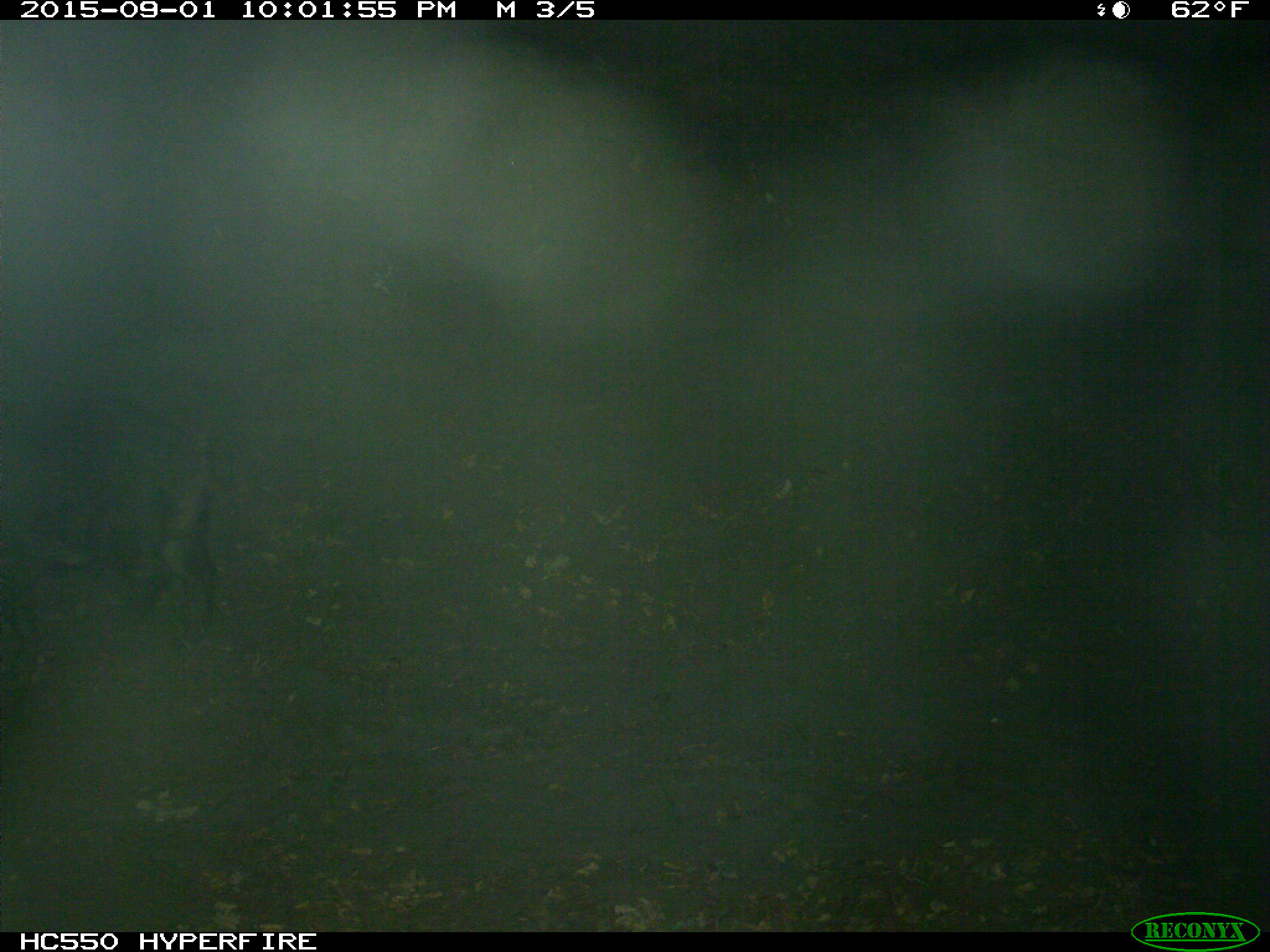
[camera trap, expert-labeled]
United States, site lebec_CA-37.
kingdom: Animalia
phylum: Chordata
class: Mammalia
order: Artiodactyla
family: Suidae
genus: Sus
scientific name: Sus scrofa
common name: wild boar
Sus scrofa (wild boar).